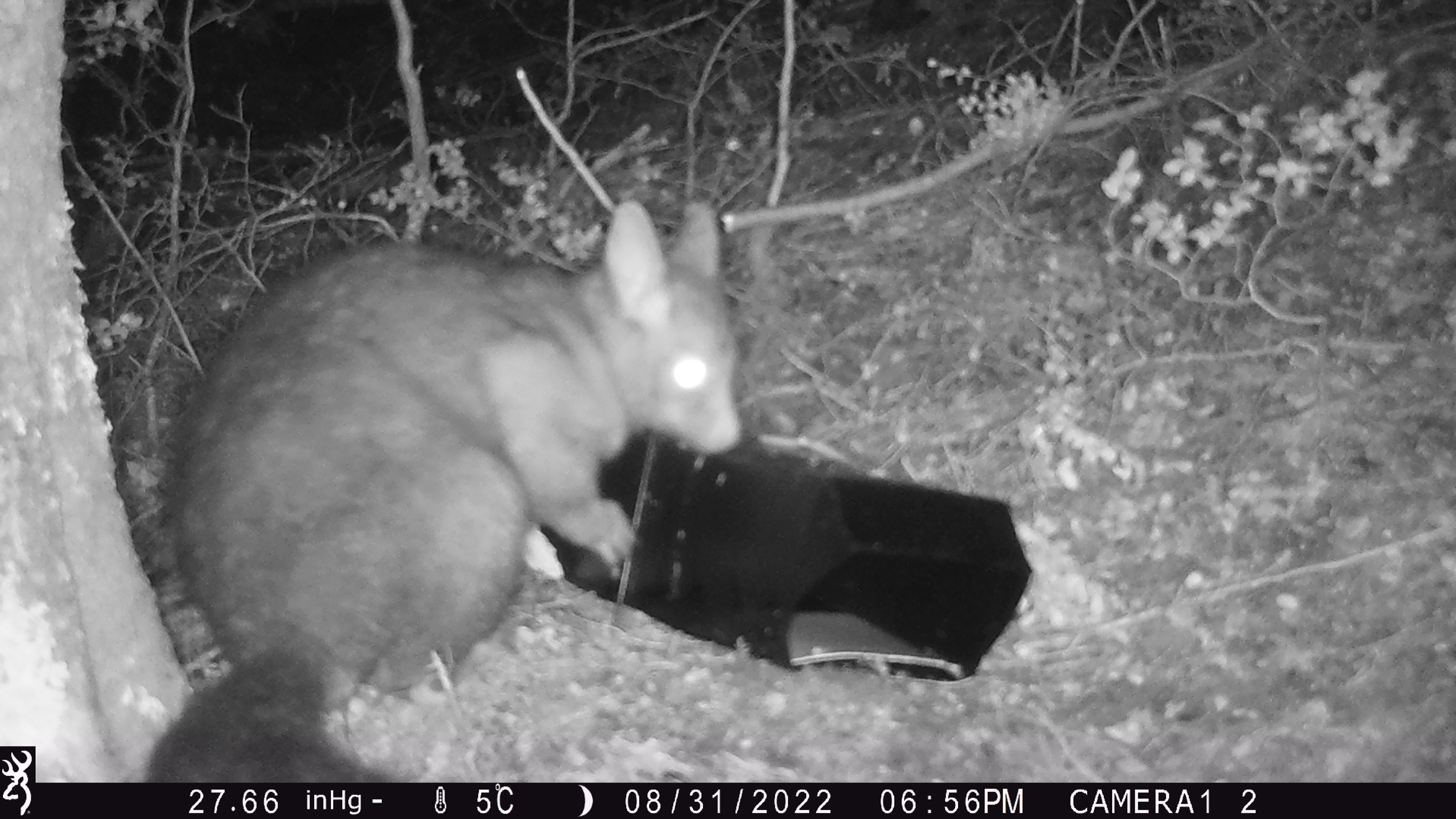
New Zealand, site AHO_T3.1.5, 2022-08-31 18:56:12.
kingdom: Animalia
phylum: Chordata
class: Mammalia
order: Diprotodontia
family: Phalangeridae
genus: Trichosurus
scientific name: Trichosurus vulpecula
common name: common brushtail possum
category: possum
Possum (common brushtail possum) (Trichosurus vulpecula).